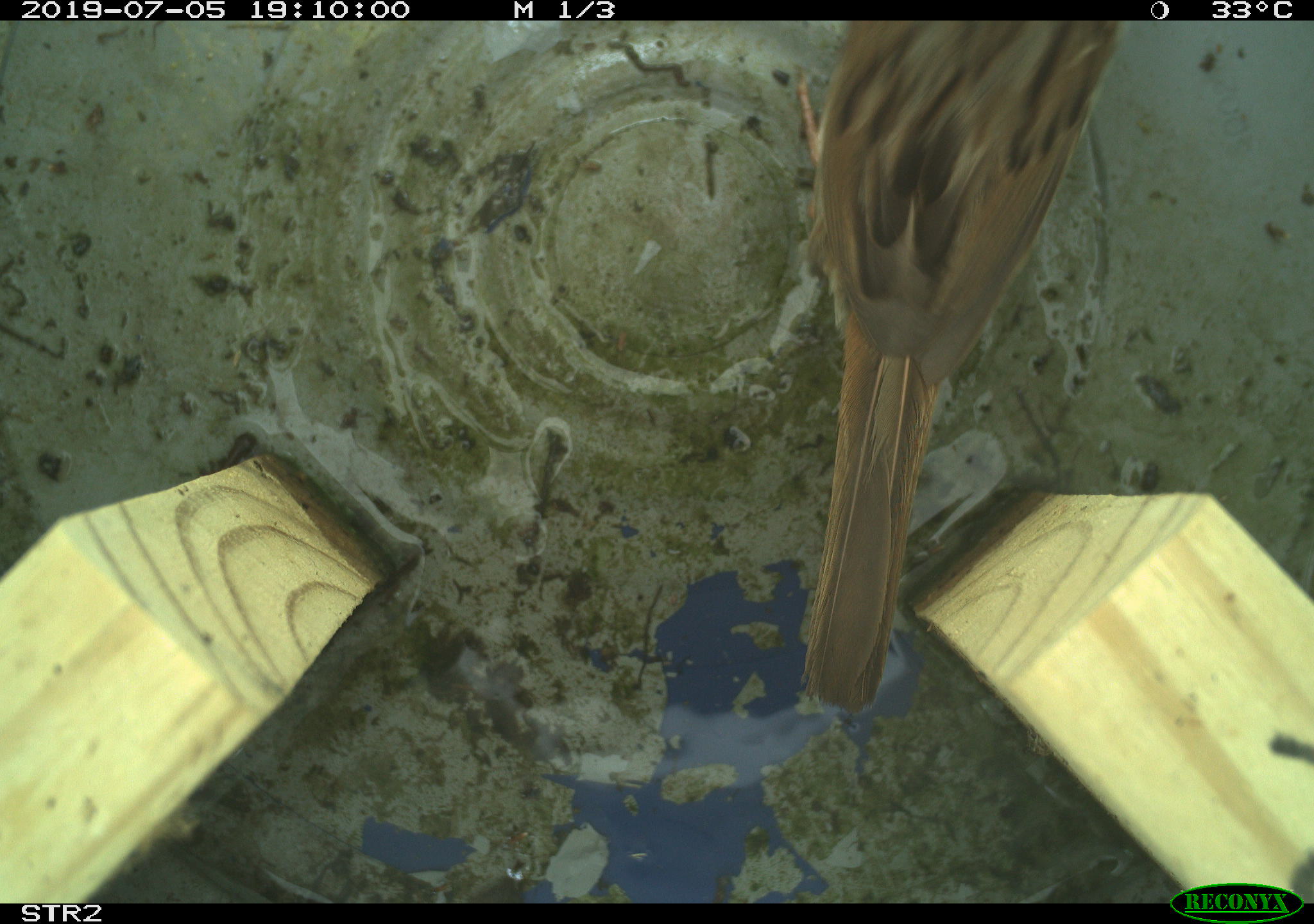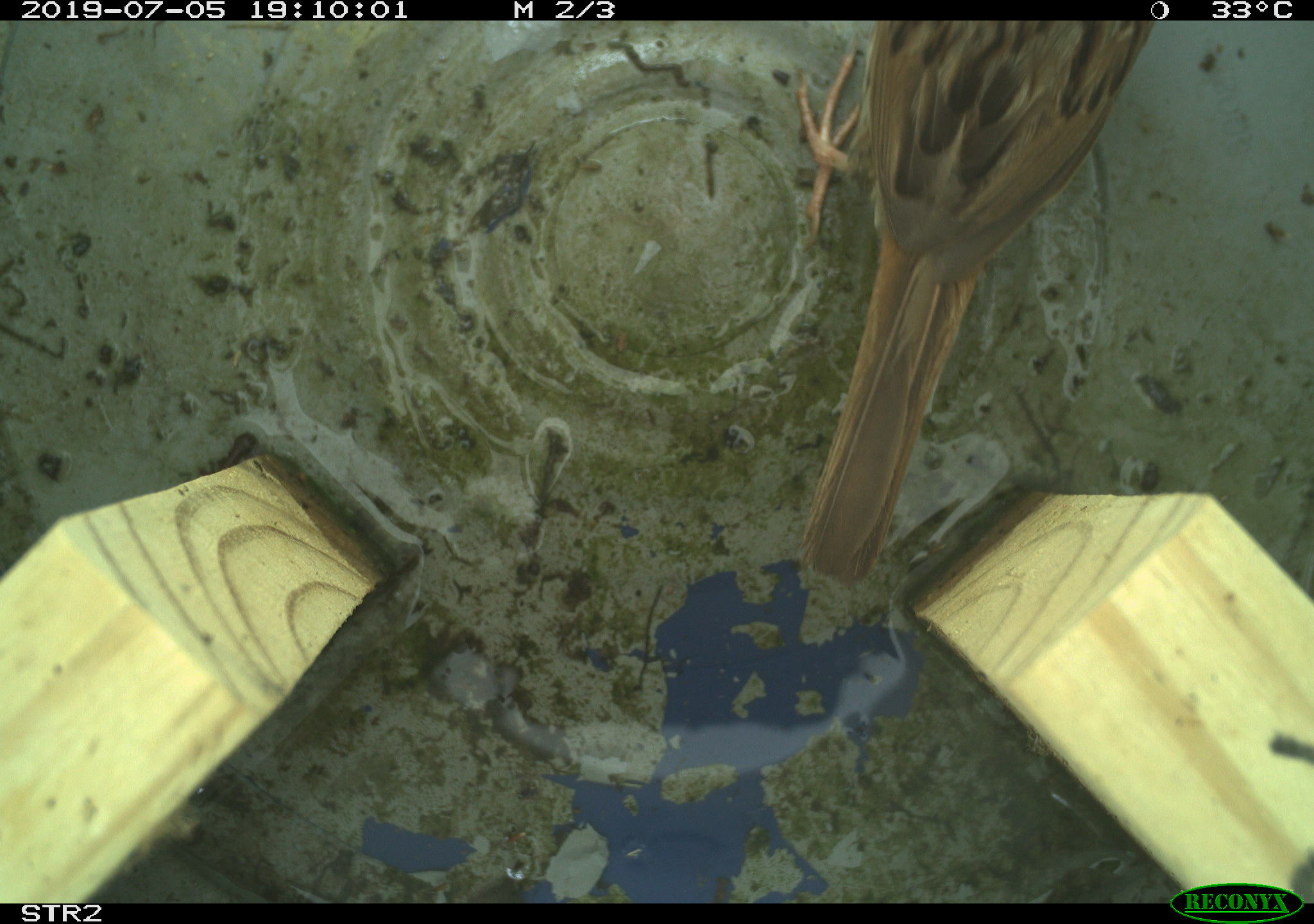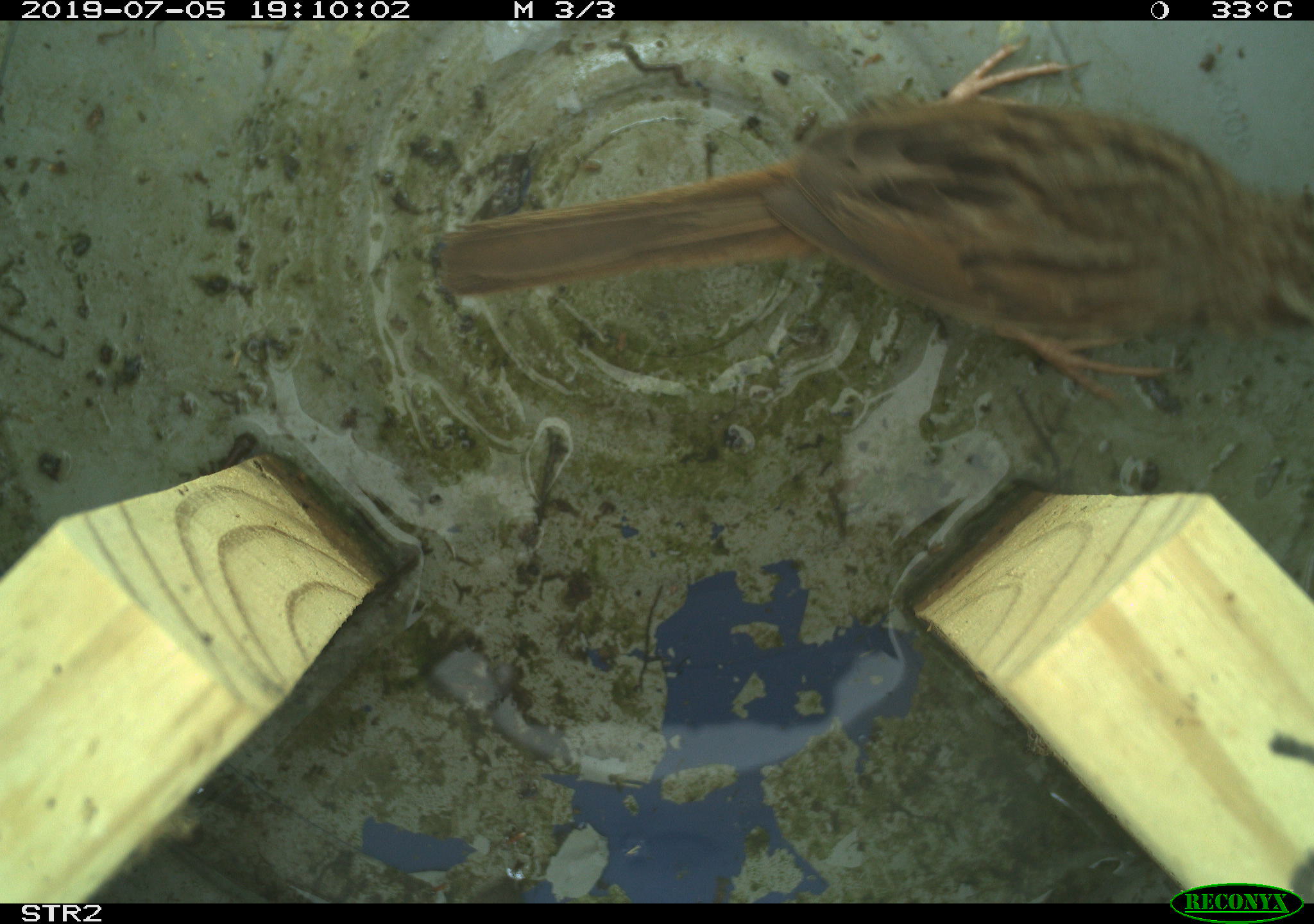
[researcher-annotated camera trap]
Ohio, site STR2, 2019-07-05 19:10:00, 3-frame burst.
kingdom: Animalia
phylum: Chordata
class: Aves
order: Passeriformes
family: Passerellidae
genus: Melospiza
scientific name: Melospiza melodia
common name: song sparrow